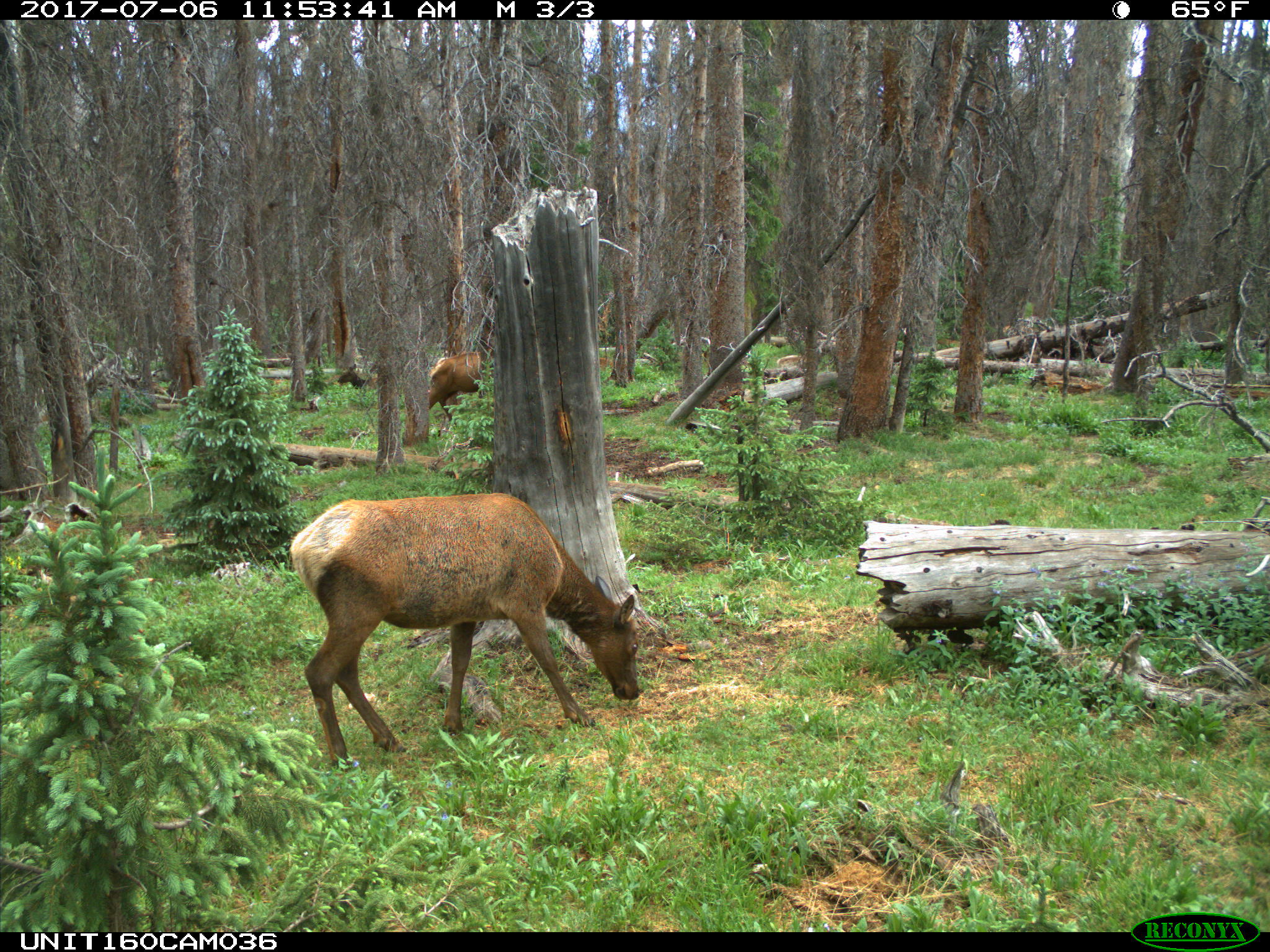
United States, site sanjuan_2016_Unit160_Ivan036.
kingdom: Animalia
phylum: Chordata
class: Mammalia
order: Artiodactyla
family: Cervidae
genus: Cervus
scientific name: Cervus elaphus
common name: red deer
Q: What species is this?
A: Cervus elaphus (red deer).